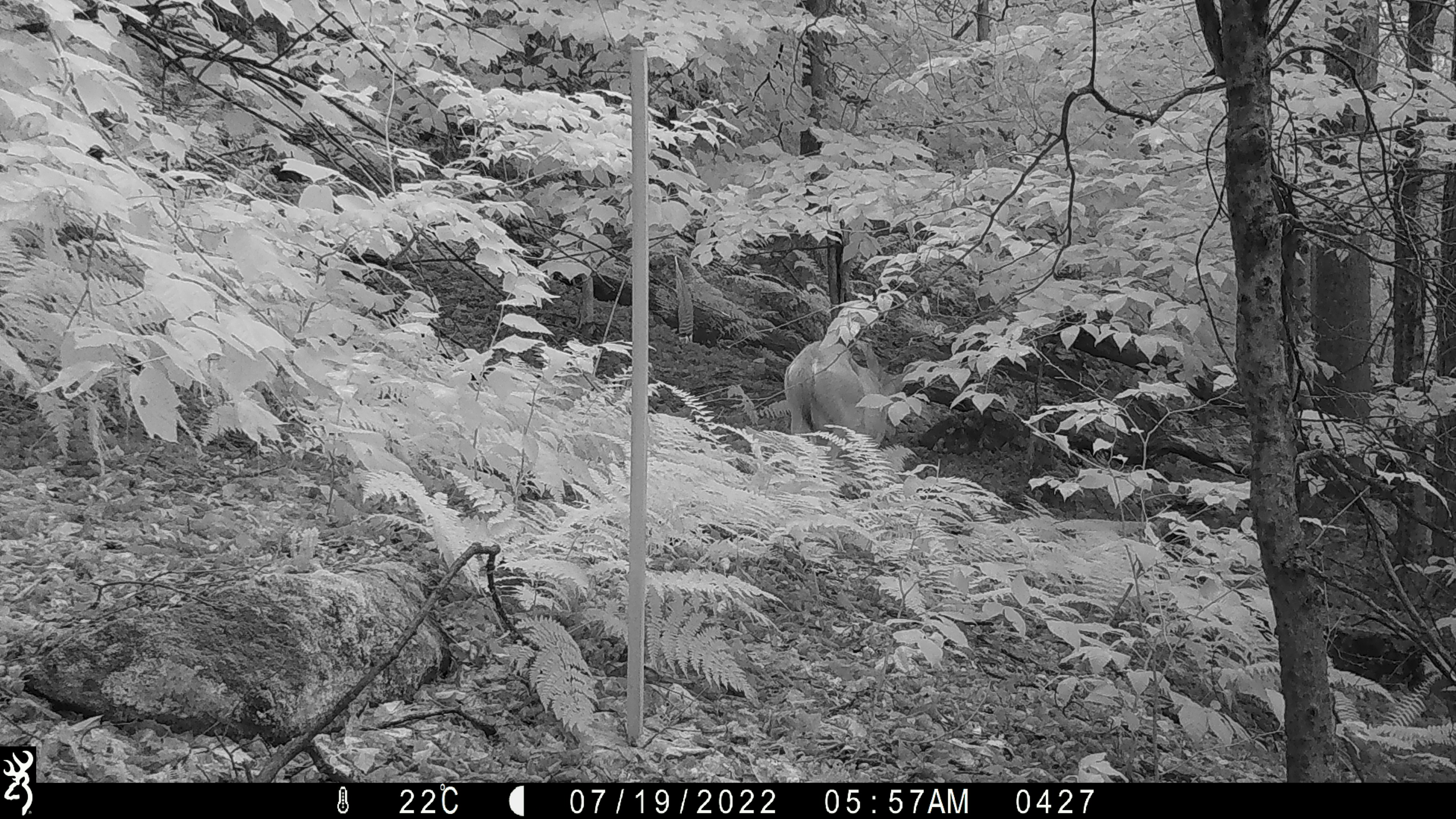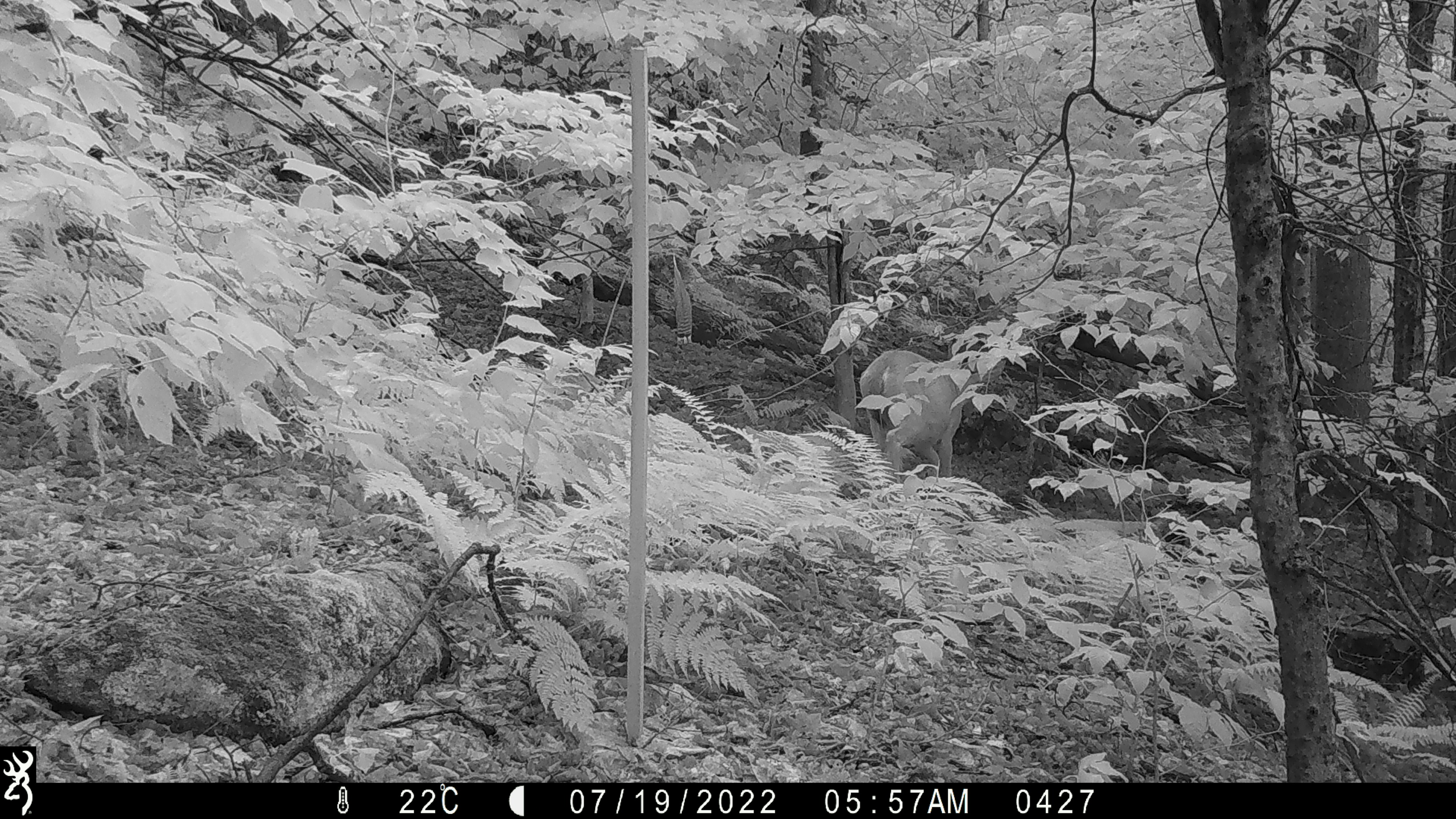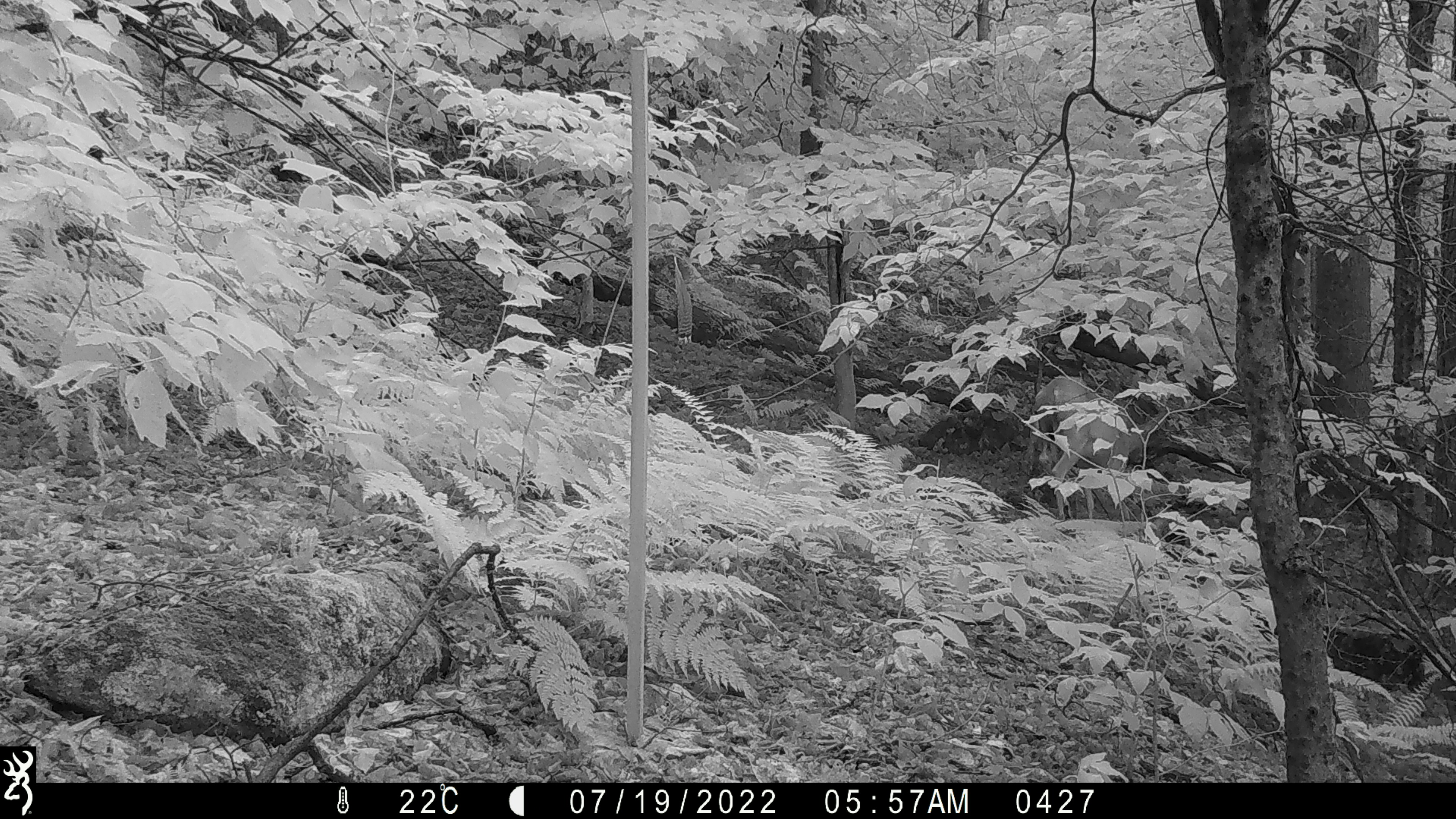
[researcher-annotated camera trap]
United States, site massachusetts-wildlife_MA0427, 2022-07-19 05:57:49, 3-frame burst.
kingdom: Animalia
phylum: Chordata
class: Mammalia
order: Artiodactyla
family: Cervidae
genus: Odocoileus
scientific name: Odocoileus virginianus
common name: white-tailed deer